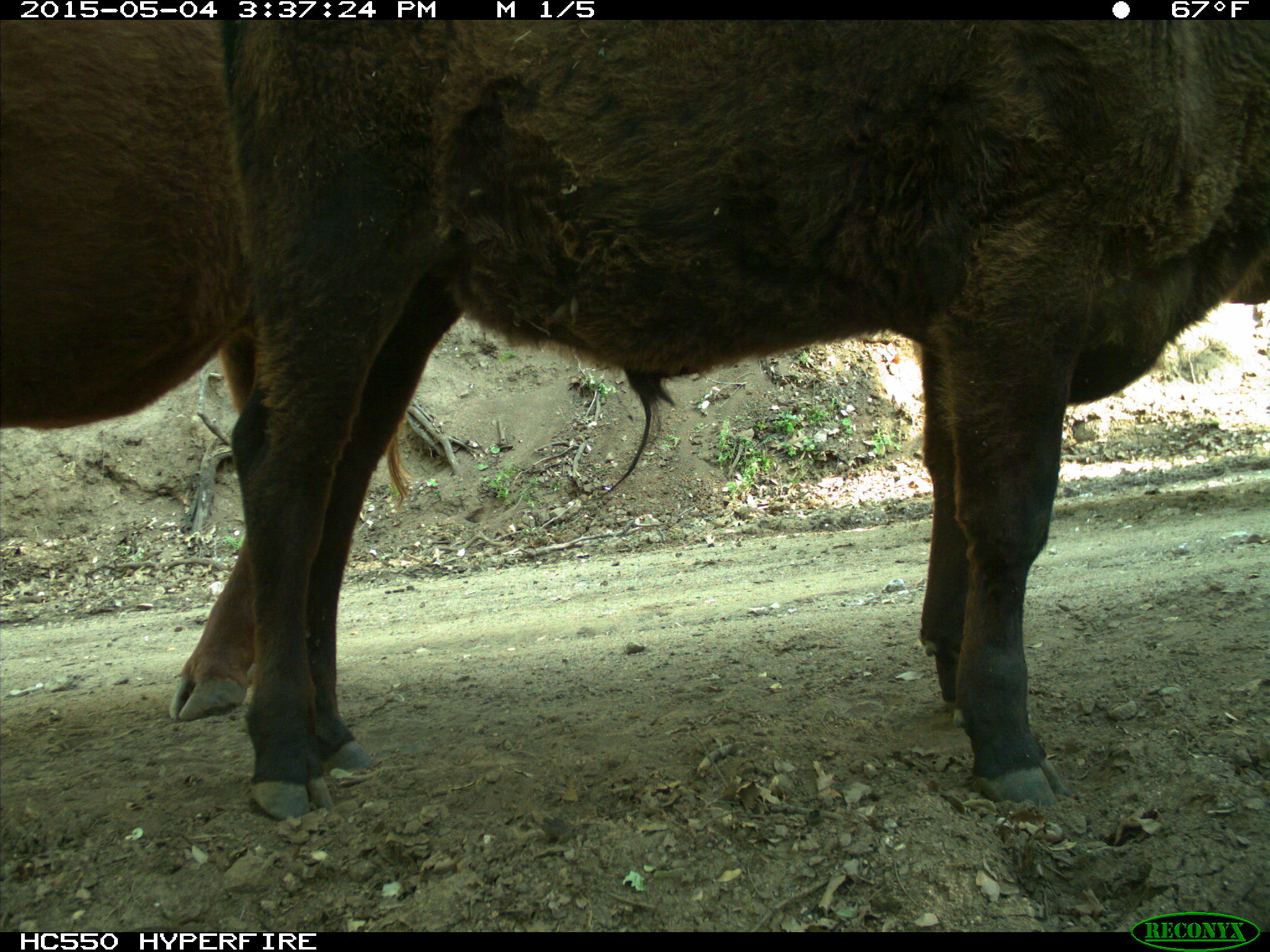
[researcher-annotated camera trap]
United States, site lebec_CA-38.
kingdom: Animalia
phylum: Chordata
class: Mammalia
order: Artiodactyla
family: Bovidae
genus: Bos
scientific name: Bos taurus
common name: domestic cow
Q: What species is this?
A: Bos taurus (domestic cow).